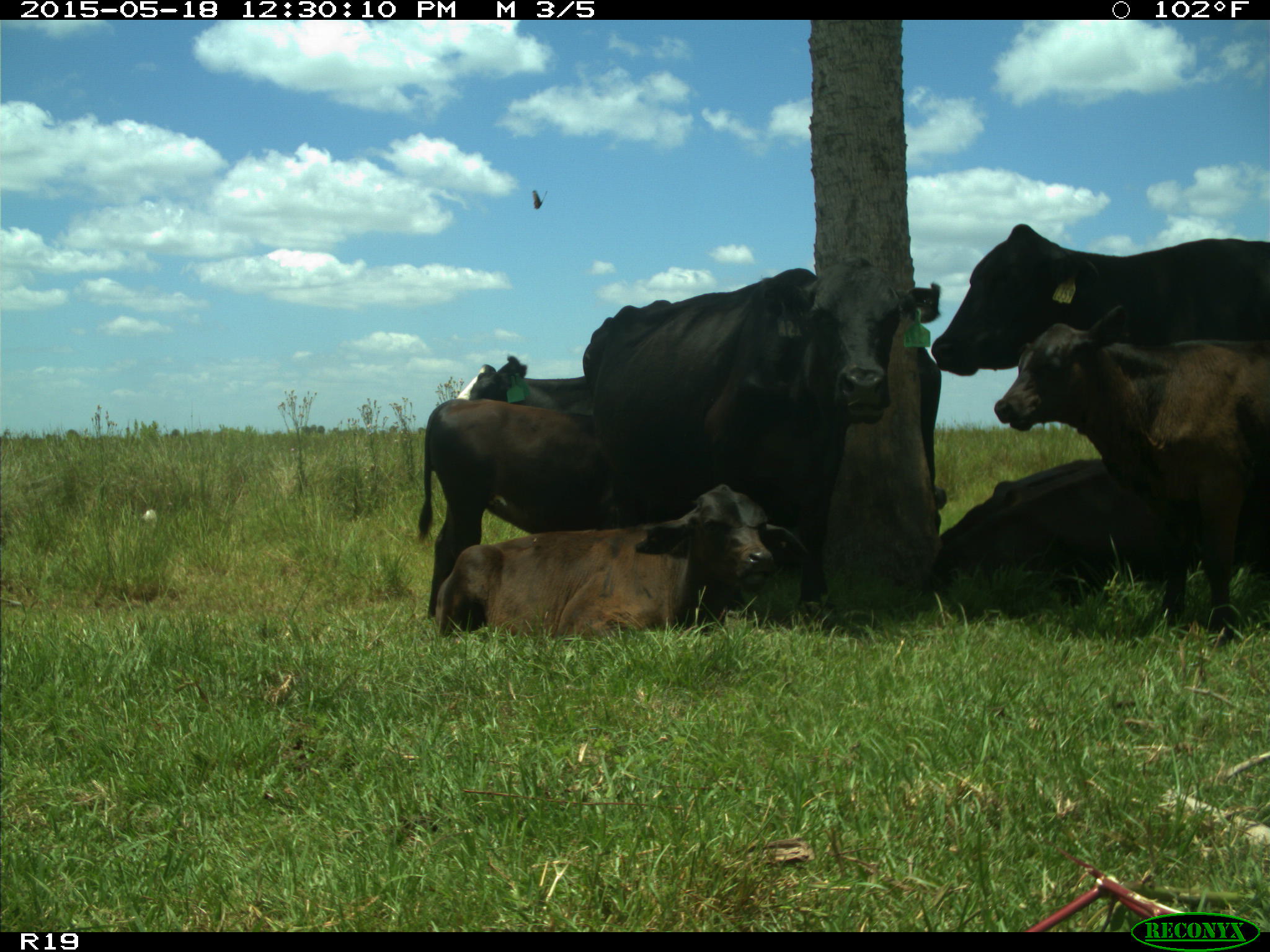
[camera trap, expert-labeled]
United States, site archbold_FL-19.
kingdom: Animalia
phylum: Chordata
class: Mammalia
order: Artiodactyla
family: Bovidae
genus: Bos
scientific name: Bos taurus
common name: domestic cow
Bos taurus (domestic cow).